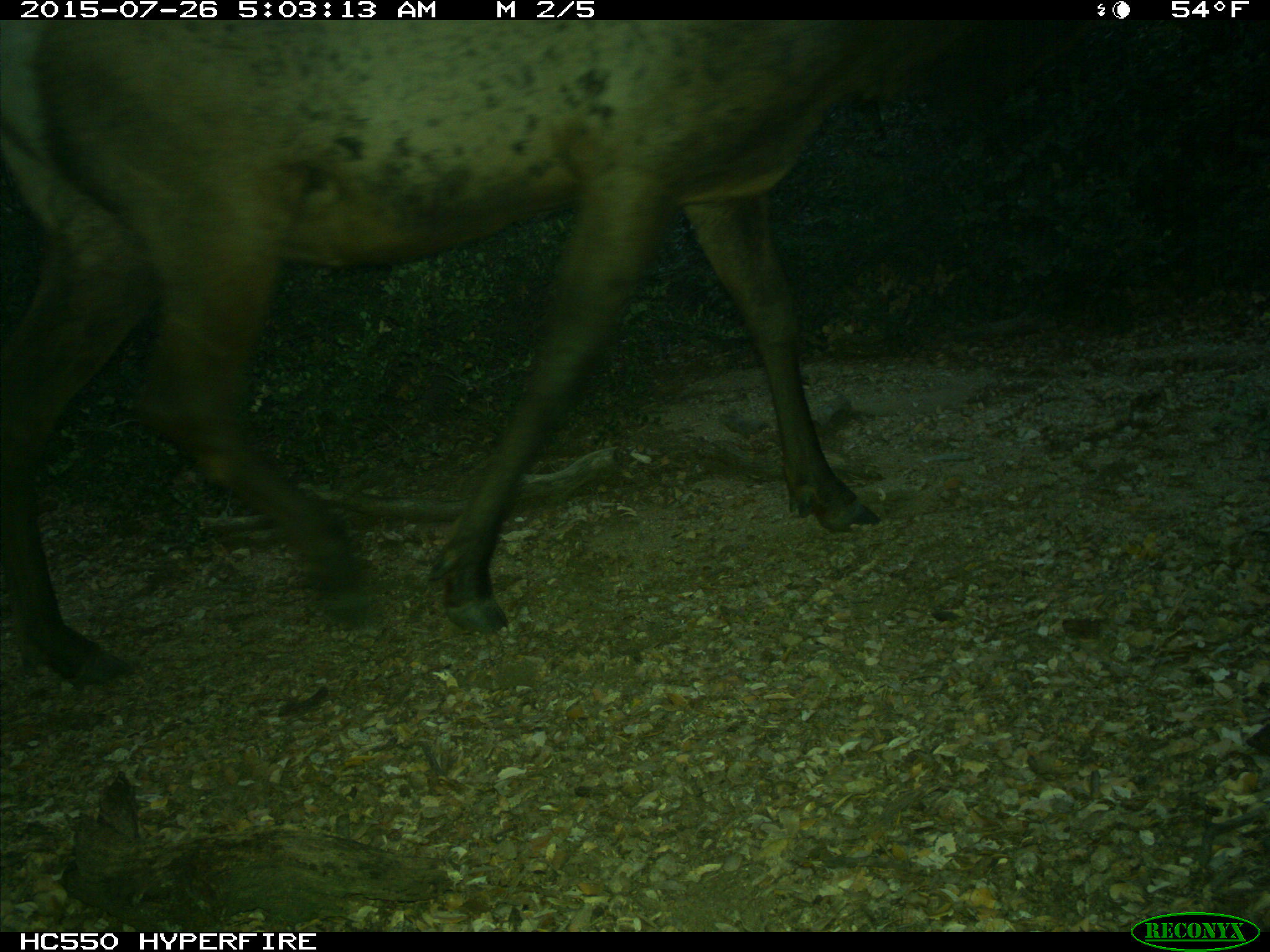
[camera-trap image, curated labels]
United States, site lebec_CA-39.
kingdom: Animalia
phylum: Chordata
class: Mammalia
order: Artiodactyla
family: Cervidae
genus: Cervus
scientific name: Cervus canadensis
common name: elk